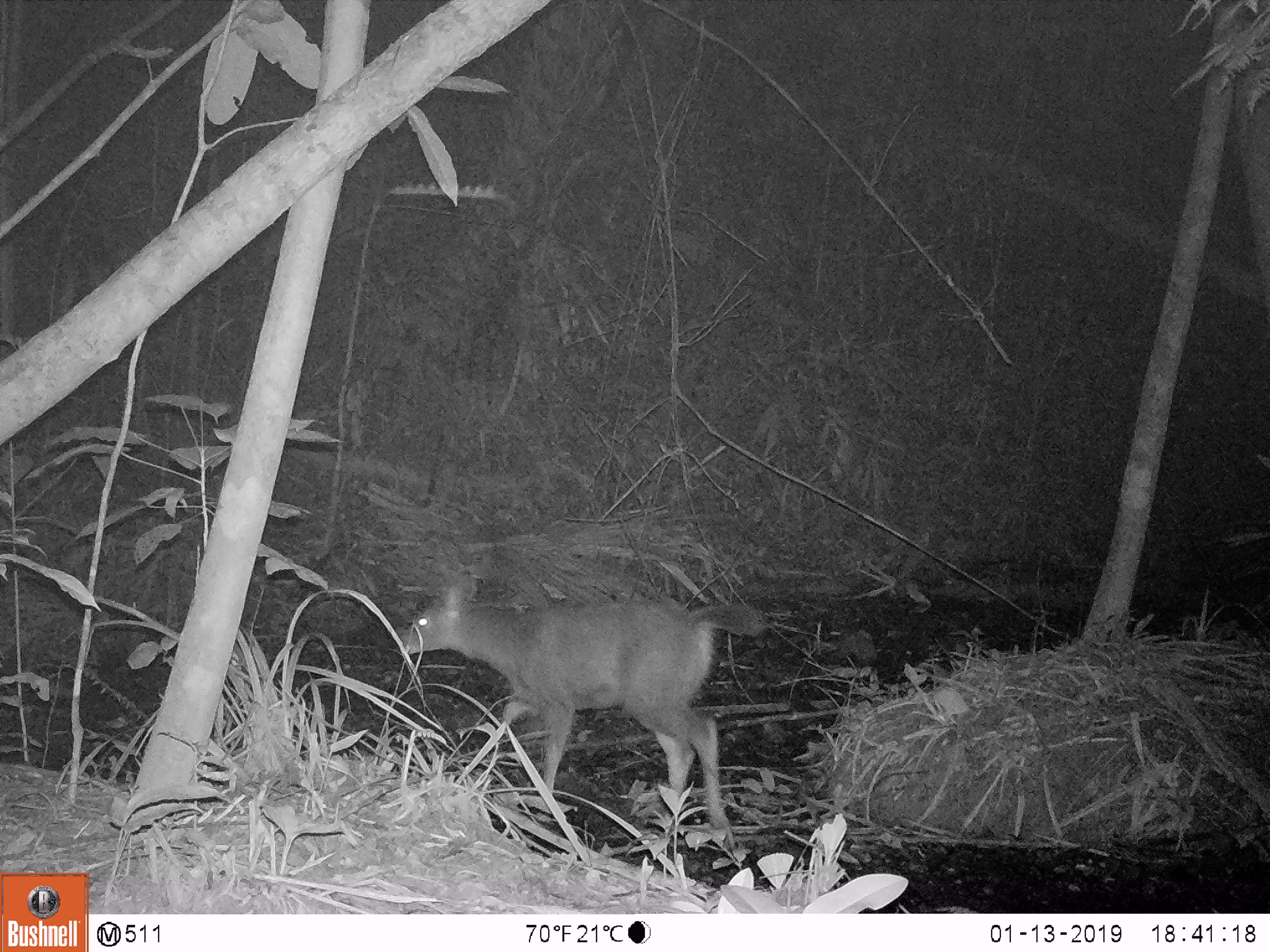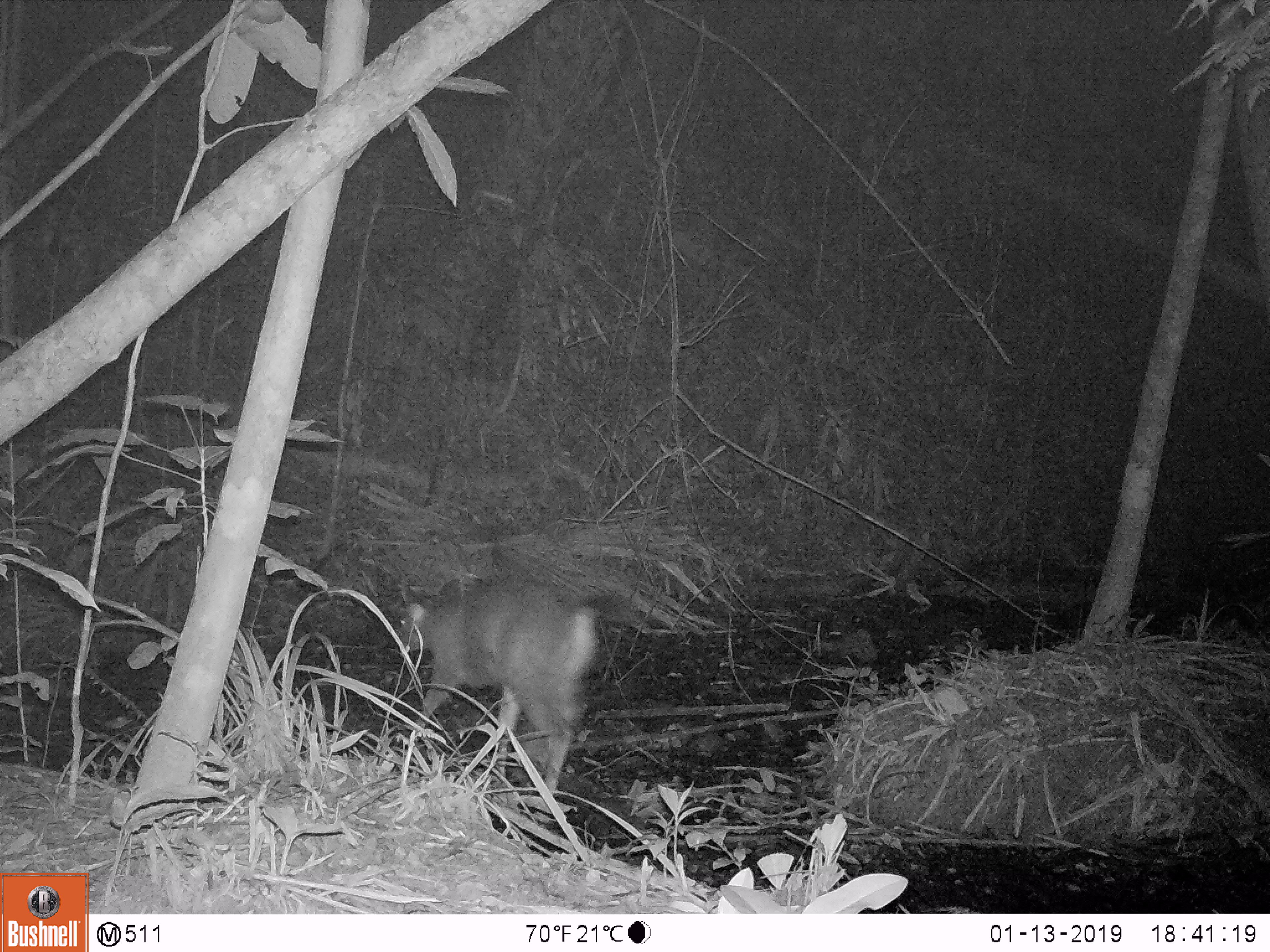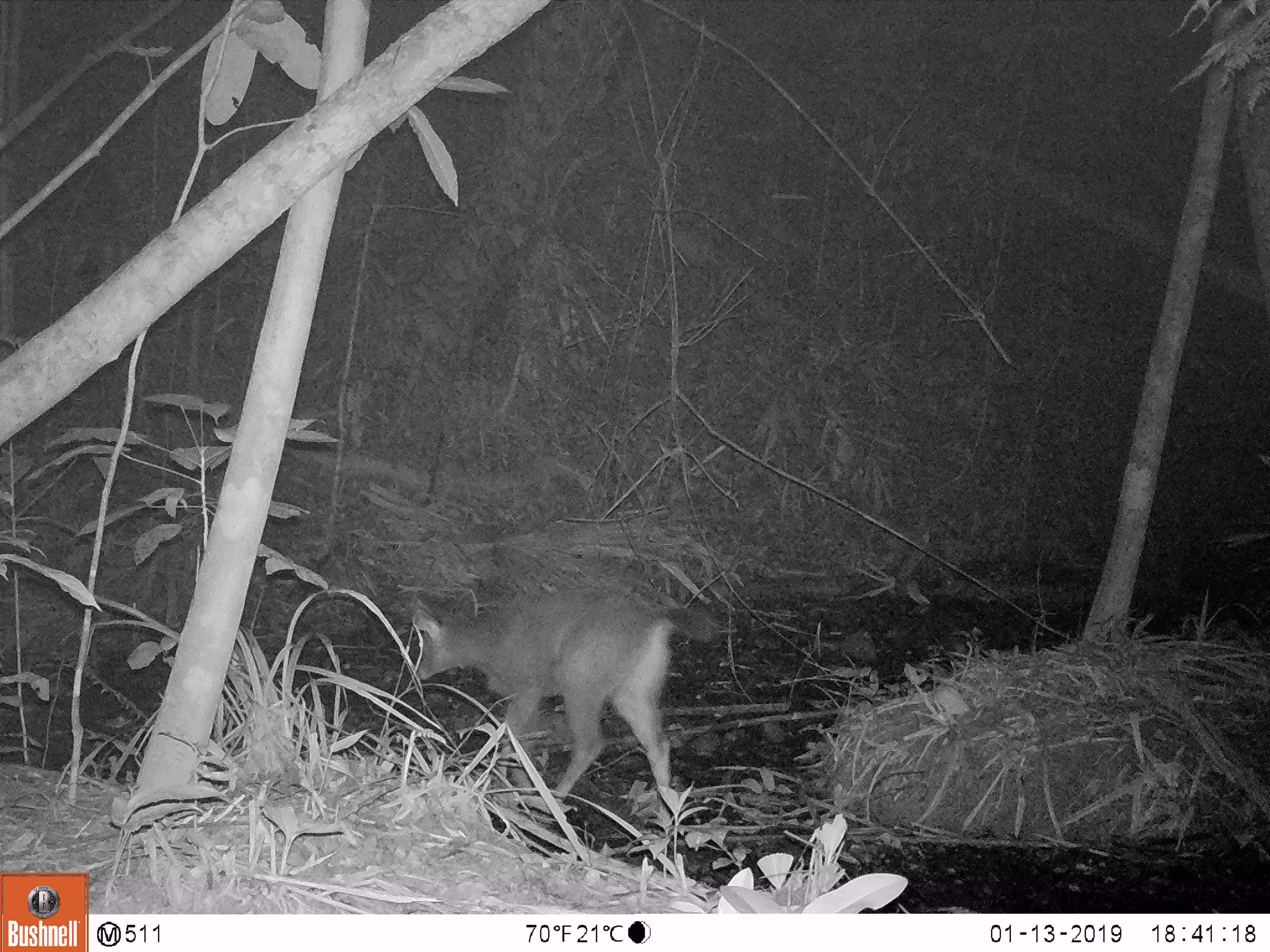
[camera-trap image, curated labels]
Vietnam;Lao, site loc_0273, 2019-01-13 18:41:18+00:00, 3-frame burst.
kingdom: Animalia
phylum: Chordata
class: Mammalia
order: Artiodactyla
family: Cervidae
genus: Rusa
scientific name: Rusa unicolor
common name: sambar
Sambar (Rusa unicolor). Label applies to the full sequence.